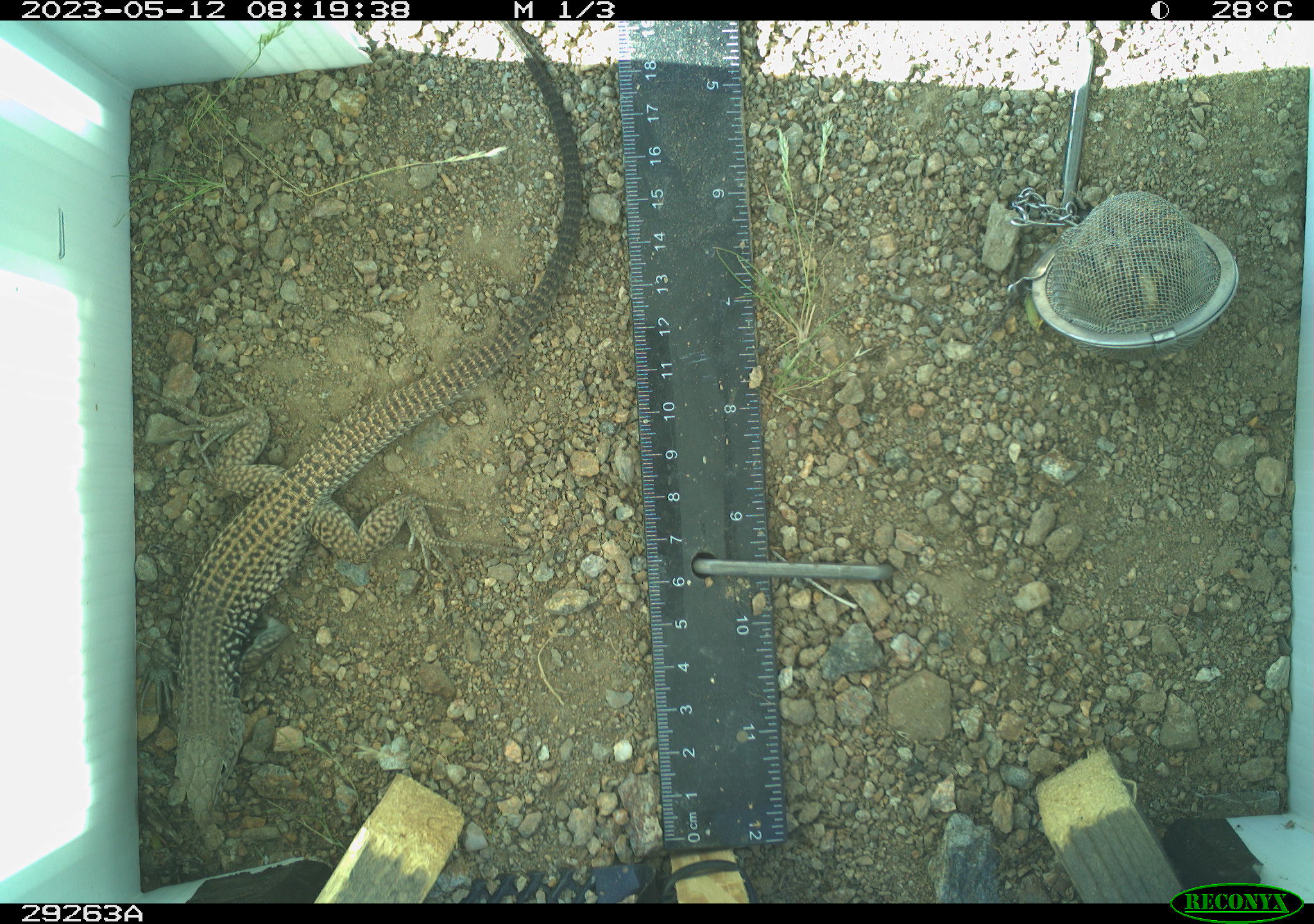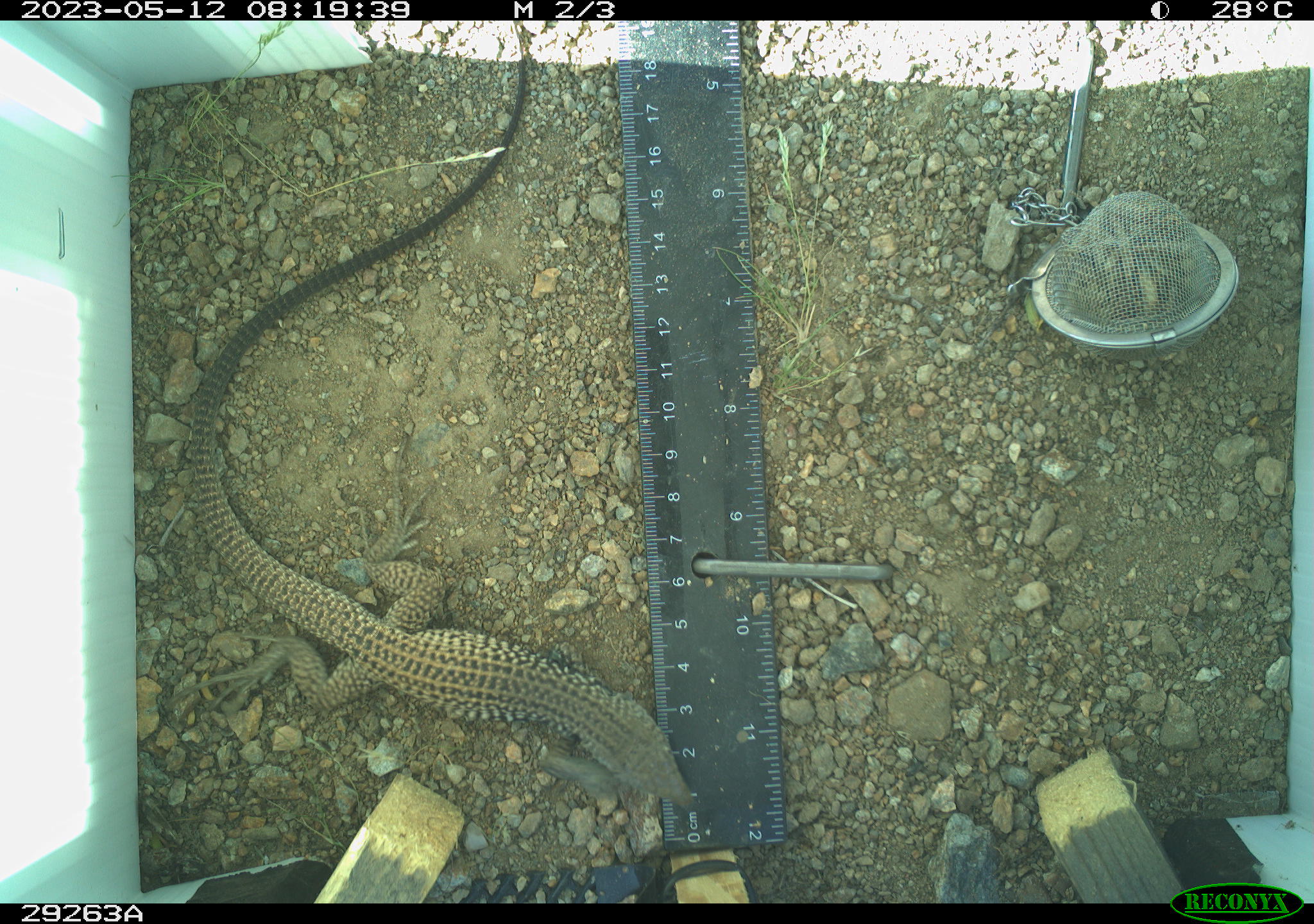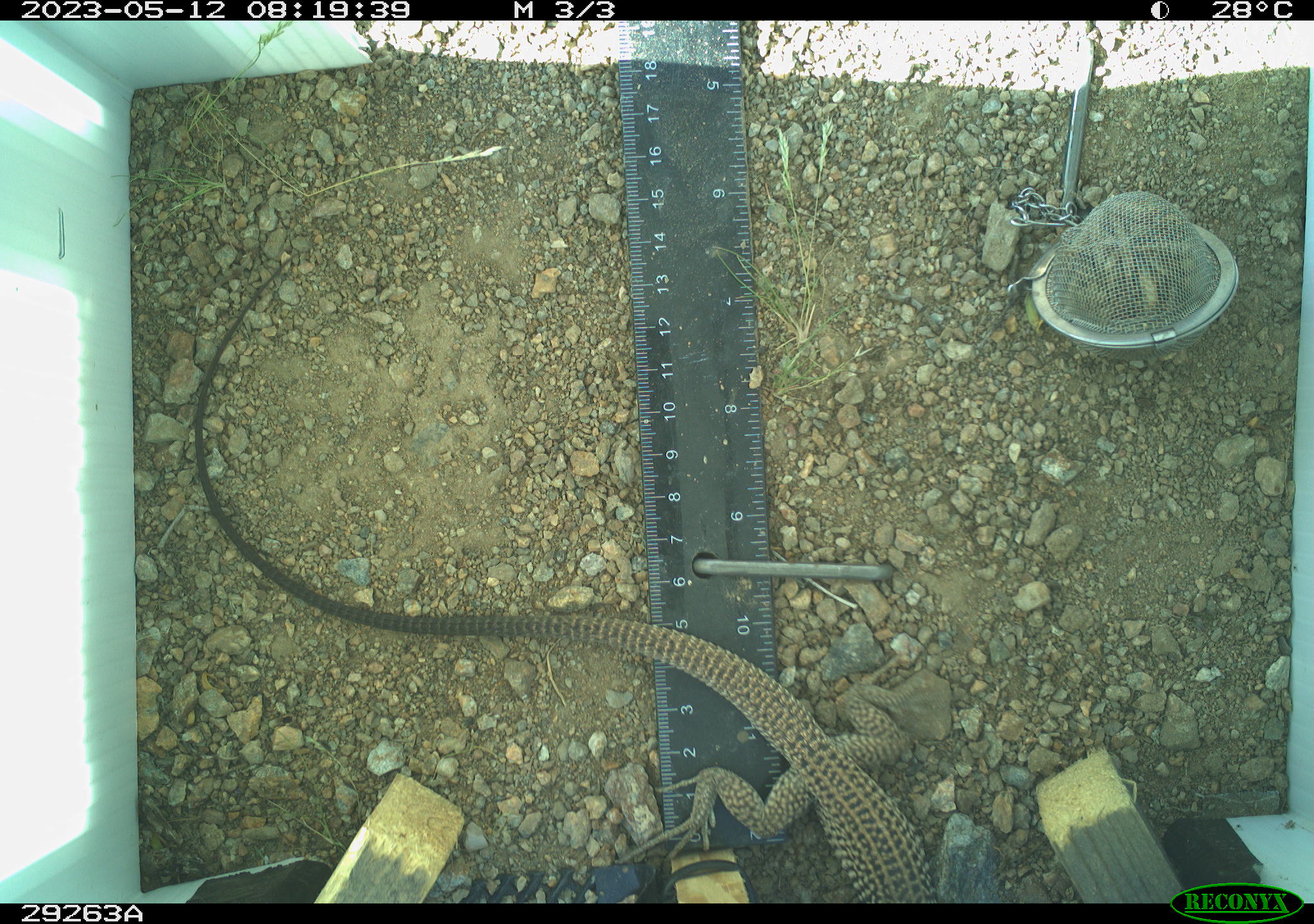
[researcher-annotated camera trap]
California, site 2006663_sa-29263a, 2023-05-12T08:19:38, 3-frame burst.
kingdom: Animalia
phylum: Chordata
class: Reptilia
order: Squamata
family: Teiidae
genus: Aspidoscelis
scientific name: Aspidoscelis tigris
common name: western whiptail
Western whiptail (Aspidoscelis tigris).